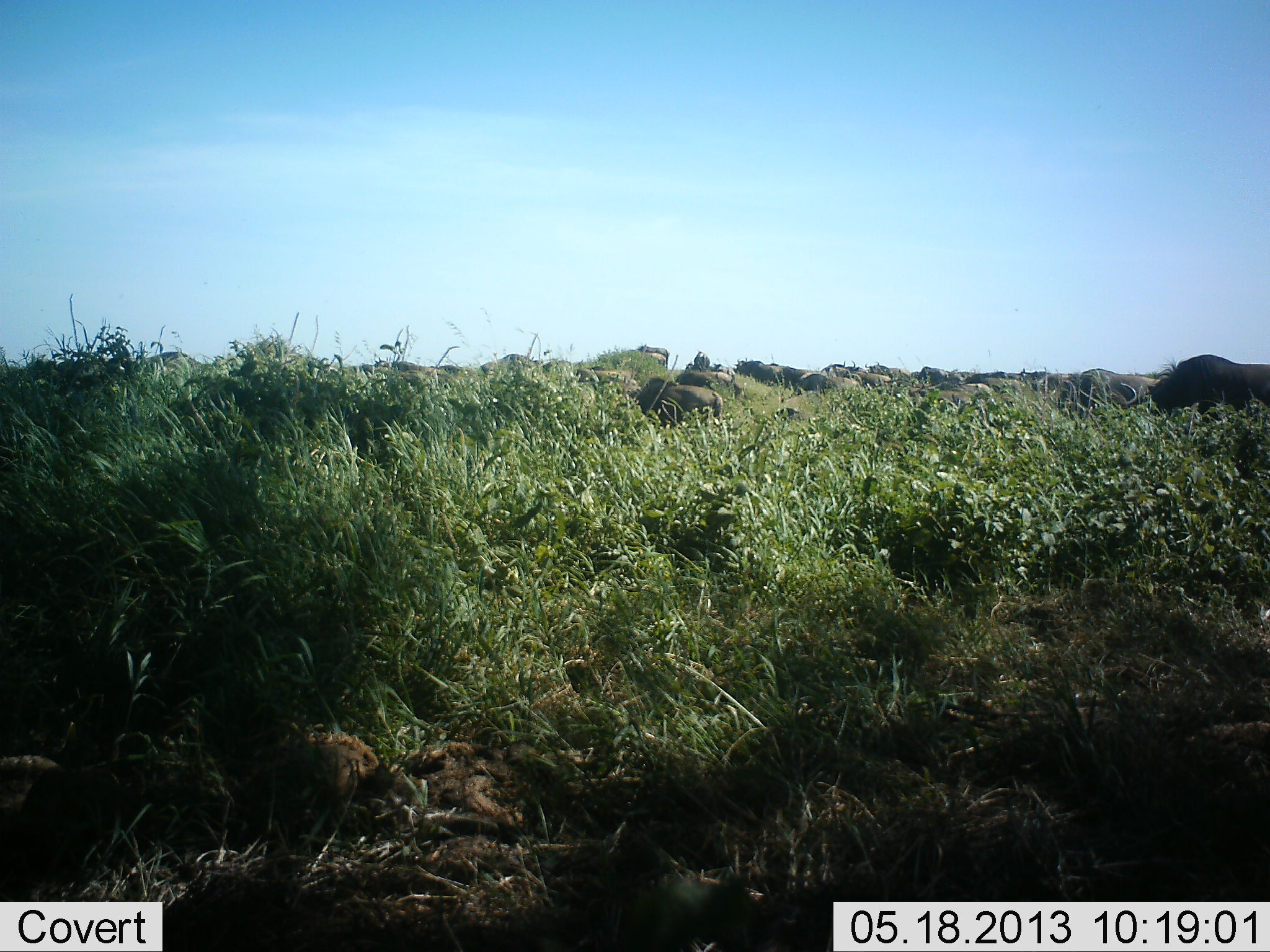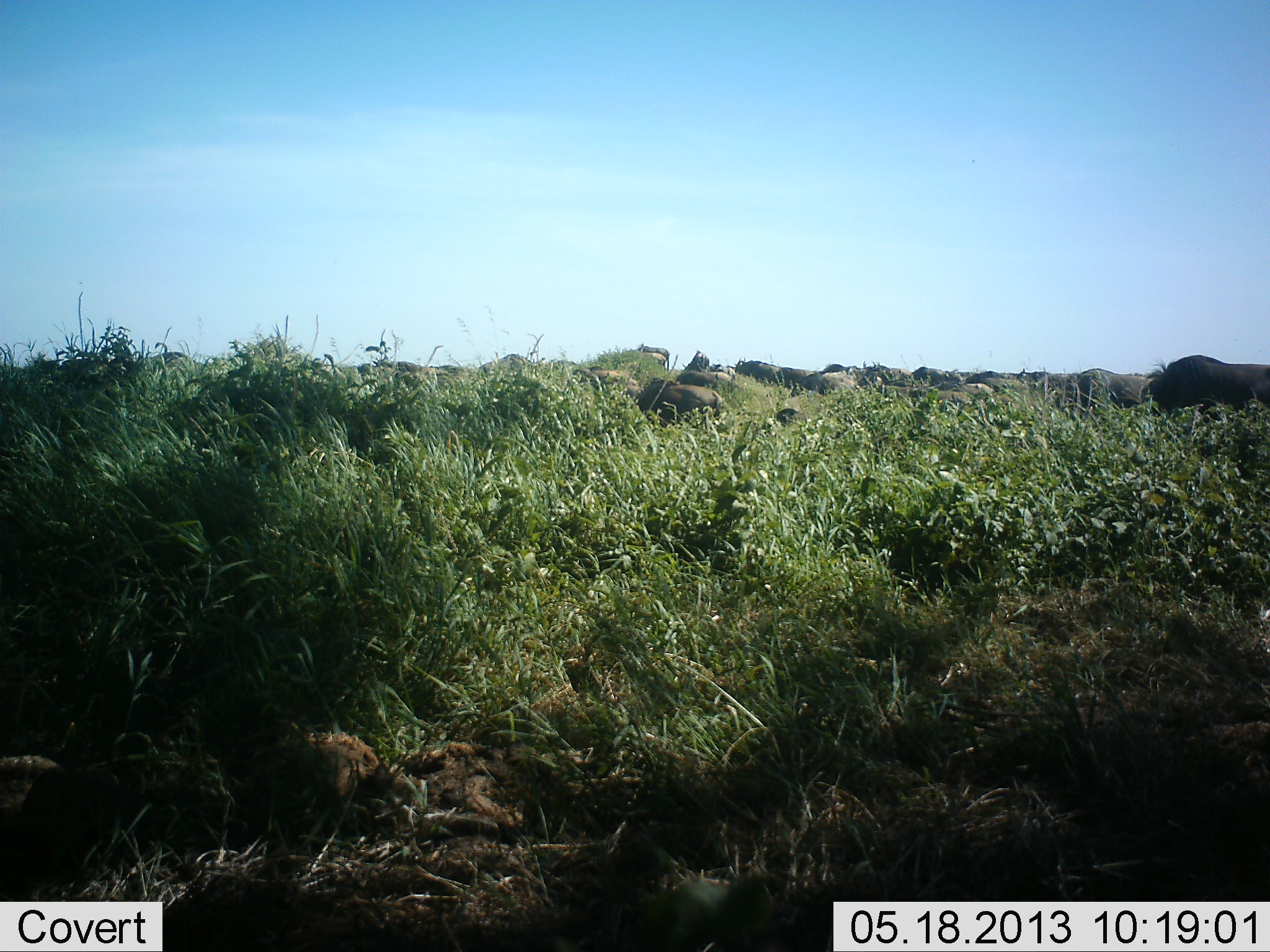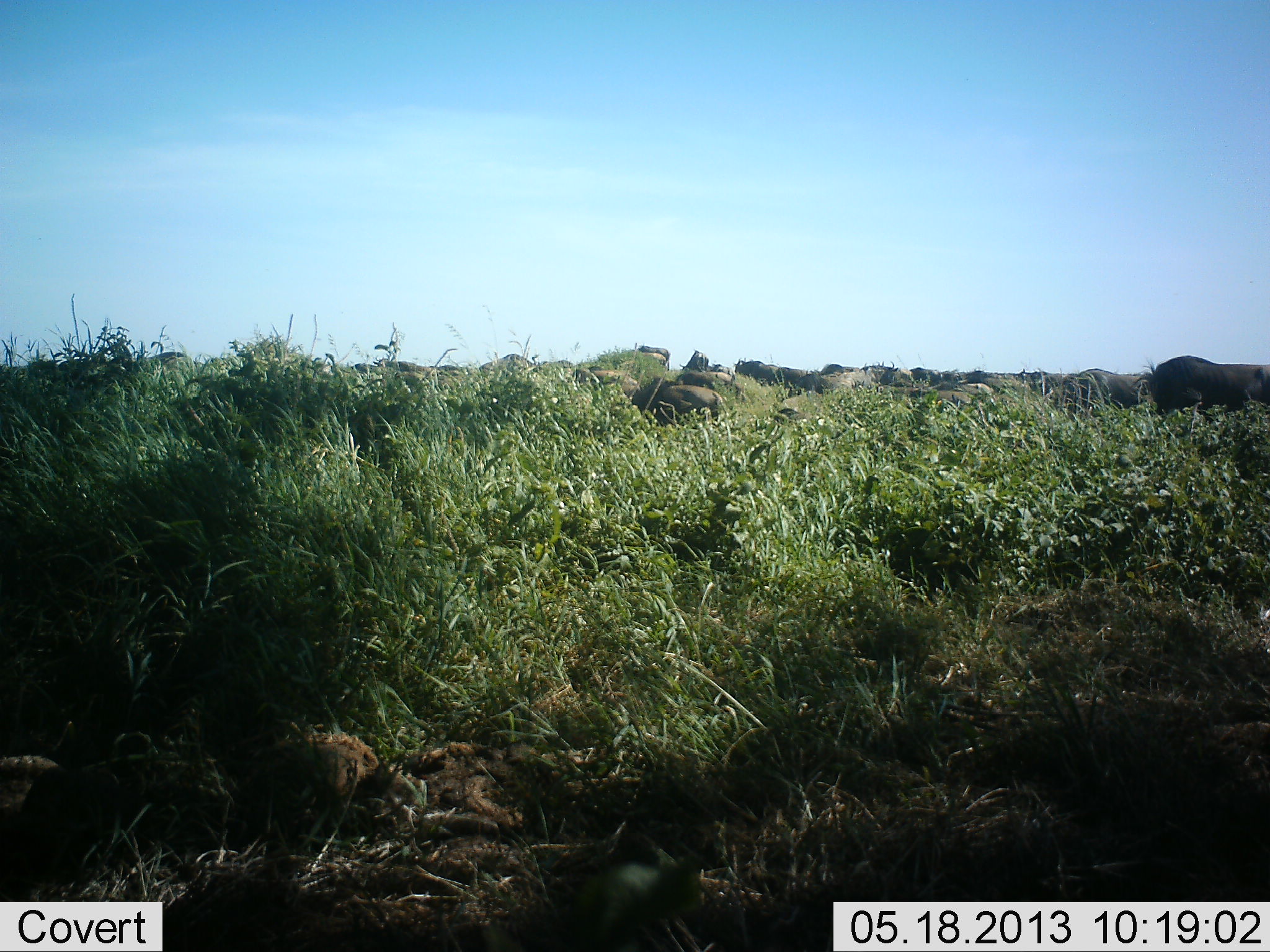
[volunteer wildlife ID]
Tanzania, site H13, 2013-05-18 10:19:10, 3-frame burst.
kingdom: Animalia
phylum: Chordata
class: Mammalia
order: Artiodactyla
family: Bovidae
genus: Connochaetes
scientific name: Connochaetes taurinus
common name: blue wildebeest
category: wildebeest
Wildebeest (blue wildebeest) (Connochaetes taurinus), count 11-50. Behavior (volunteer vote fractions): standing 40%, resting 20%, moving 40%, interacting 0%. Young present (vote fraction): 0%. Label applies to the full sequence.